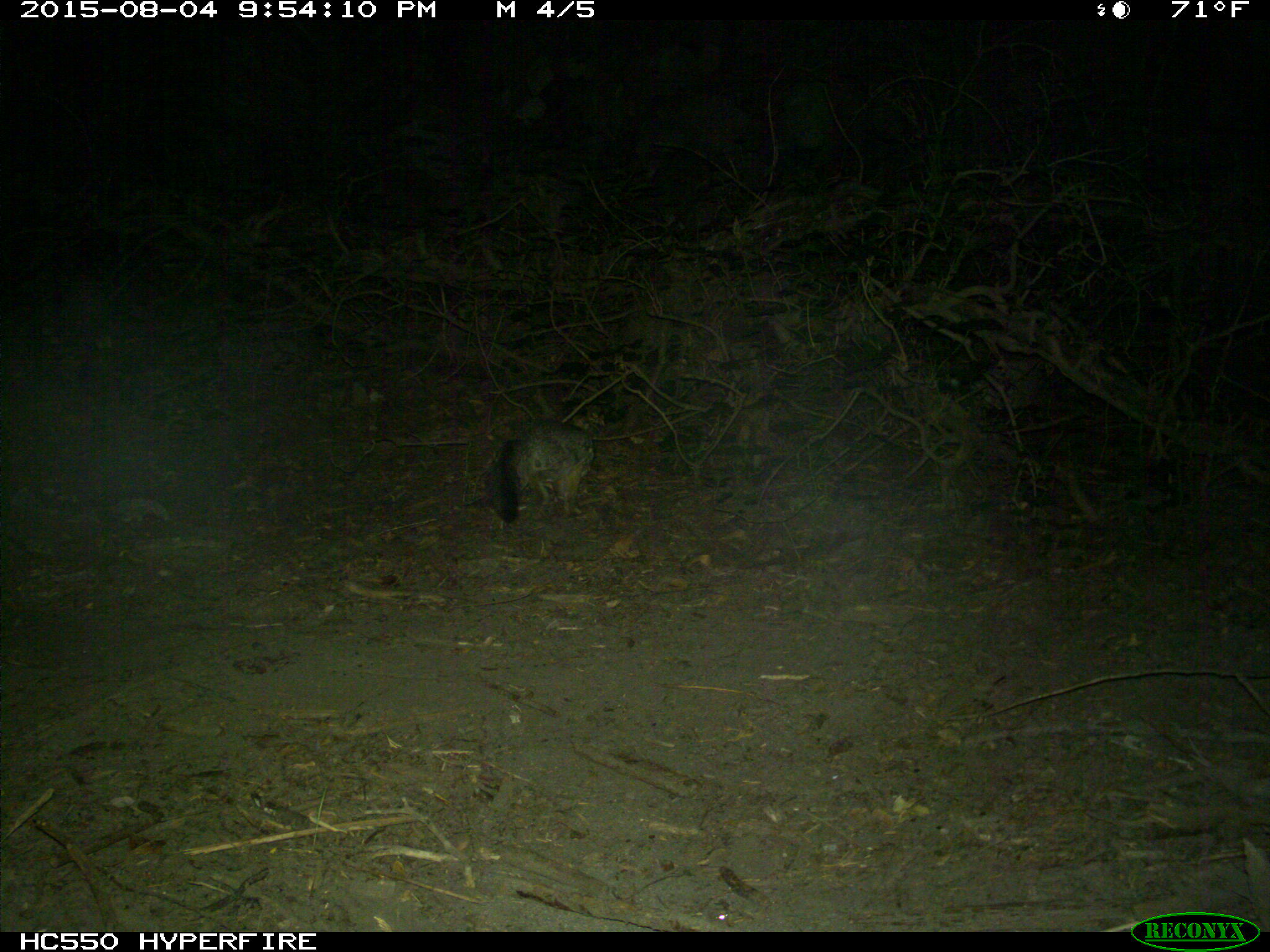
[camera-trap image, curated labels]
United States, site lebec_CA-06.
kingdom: Animalia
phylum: Chordata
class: Mammalia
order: Carnivora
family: Canidae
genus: Urocyon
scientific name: Urocyon cinereoargenteus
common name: gray fox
Urocyon cinereoargenteus (gray fox).